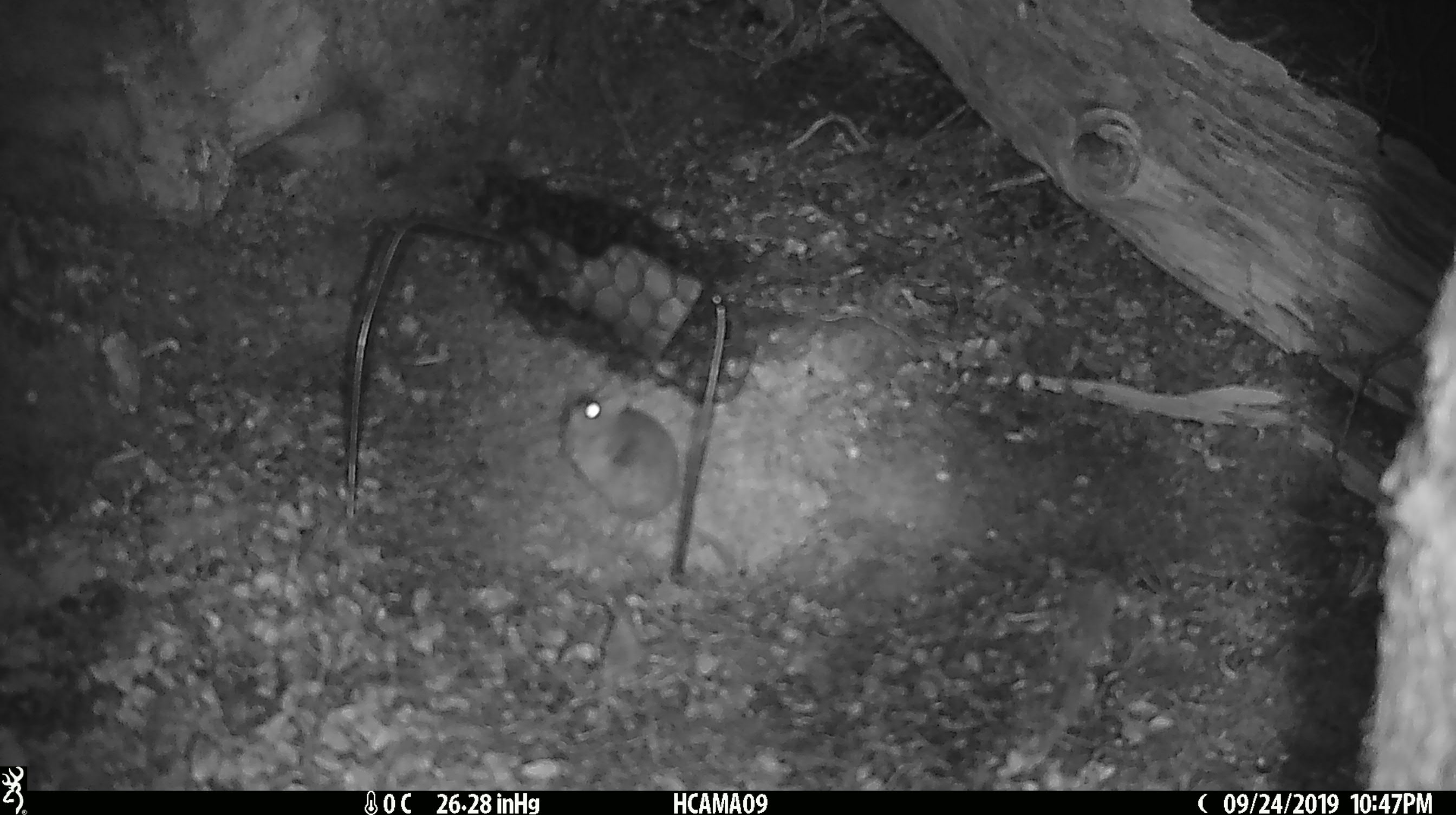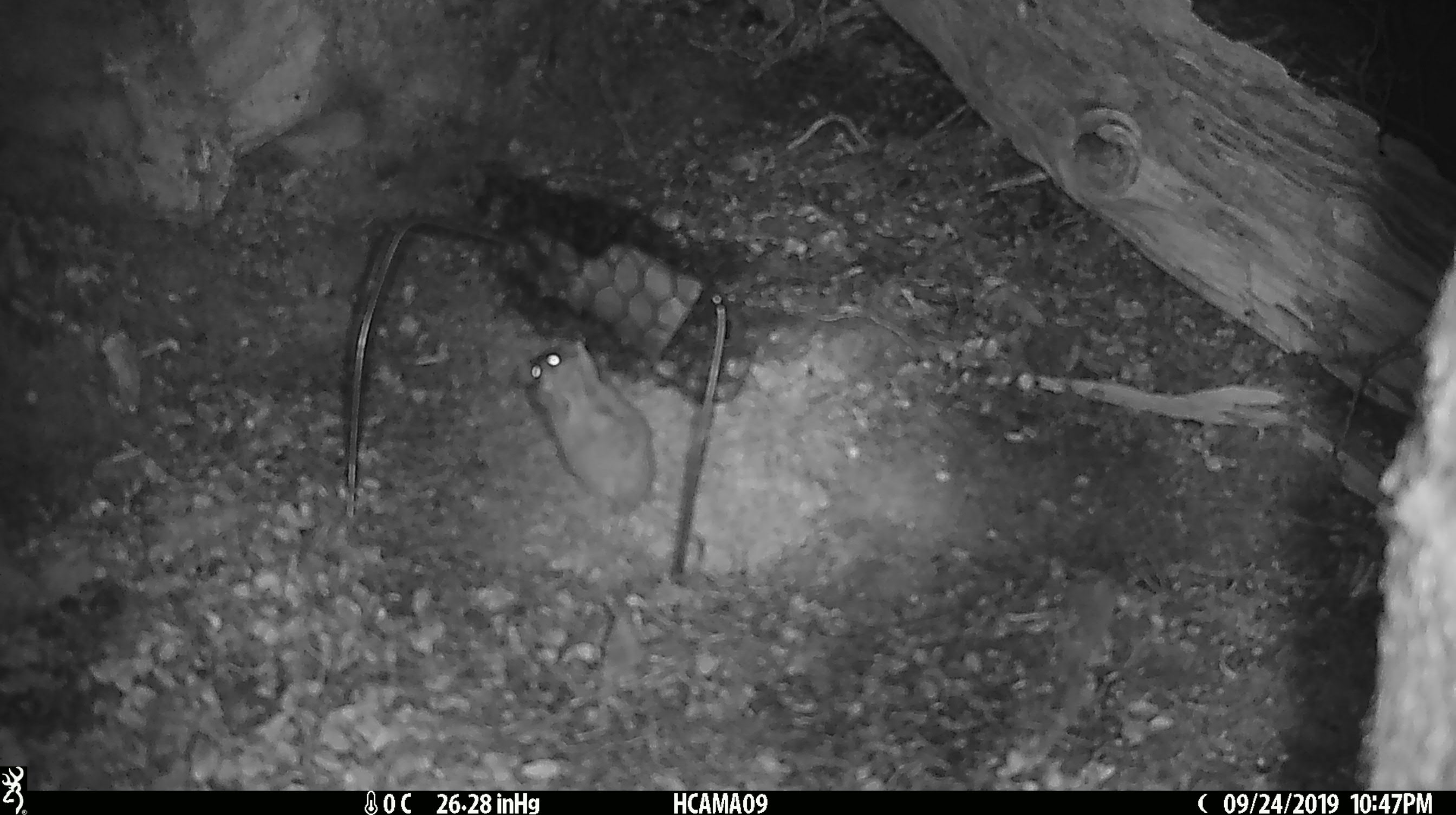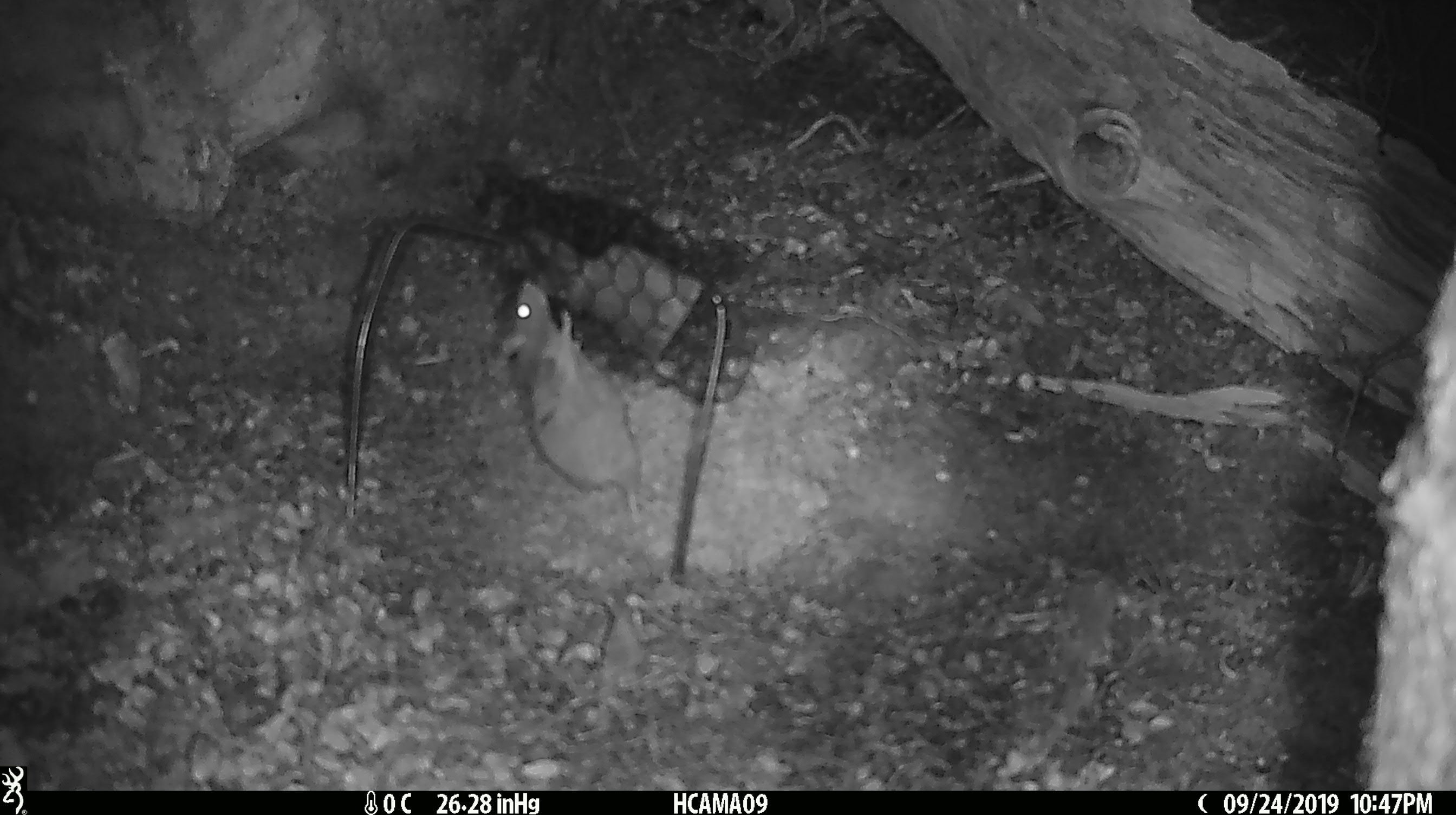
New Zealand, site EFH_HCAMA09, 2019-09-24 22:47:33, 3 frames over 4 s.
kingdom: Animalia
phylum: Chordata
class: Mammalia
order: Rodentia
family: Muridae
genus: Mus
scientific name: Mus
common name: mouse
Mouse (Mus).